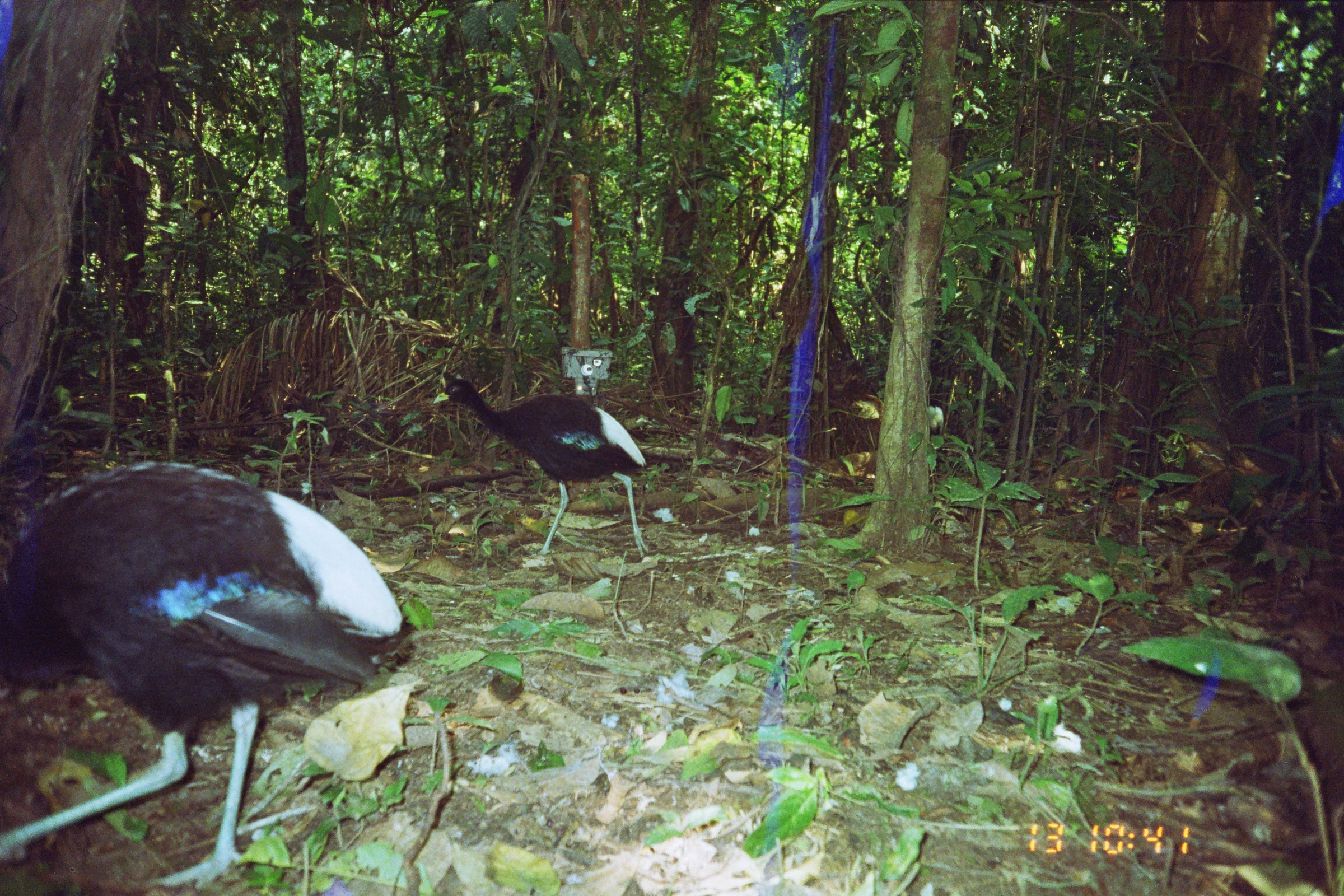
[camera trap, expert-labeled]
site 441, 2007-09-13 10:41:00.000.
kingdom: Animalia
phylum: Chordata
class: Aves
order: Gruiformes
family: Psophiidae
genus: Psophia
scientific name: Psophia leucoptera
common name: pale-winged trumpeter